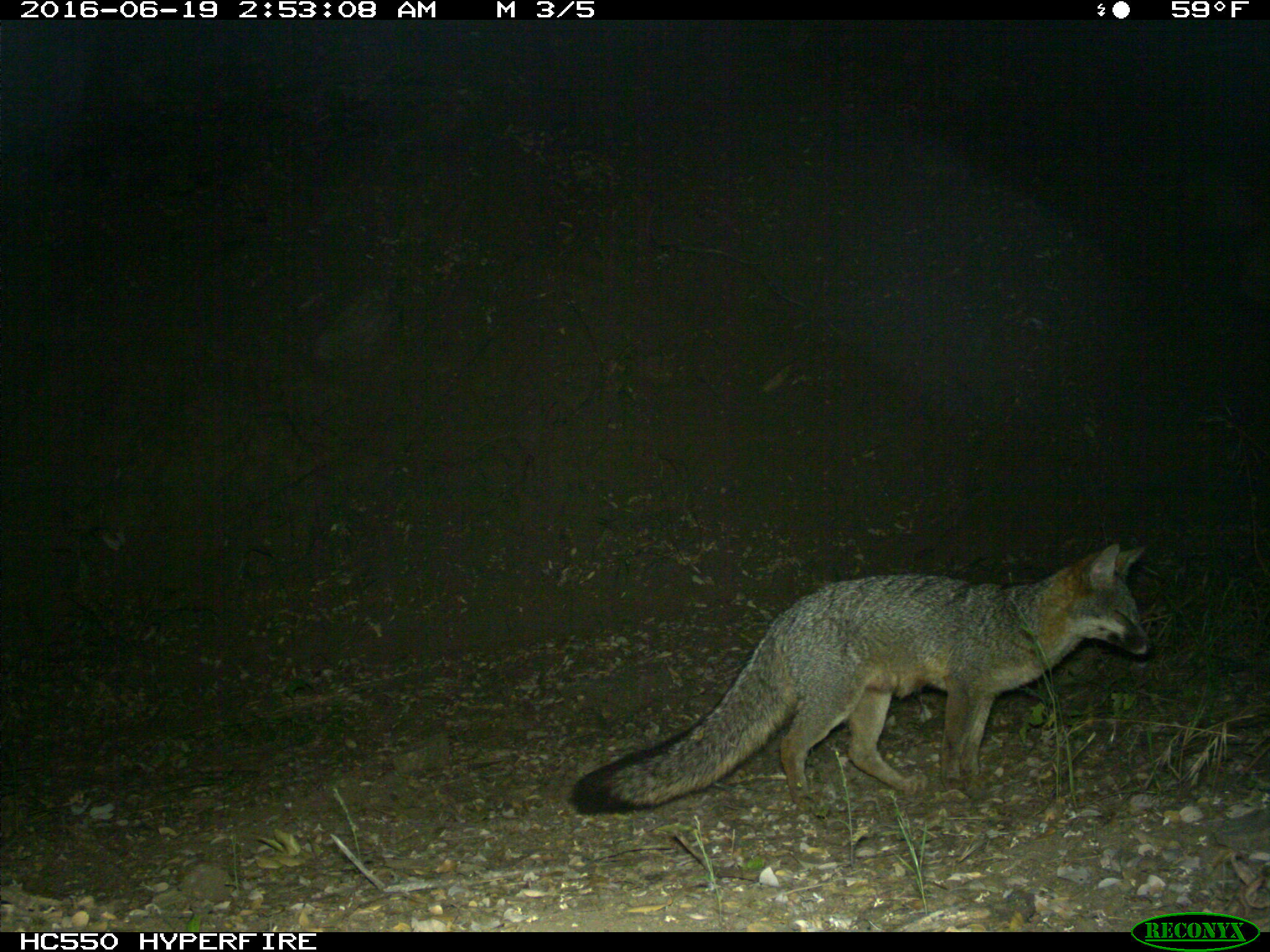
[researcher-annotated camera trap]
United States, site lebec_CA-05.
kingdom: Animalia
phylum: Chordata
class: Mammalia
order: Carnivora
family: Canidae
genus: Urocyon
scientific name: Urocyon cinereoargenteus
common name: gray fox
Urocyon cinereoargenteus (gray fox).